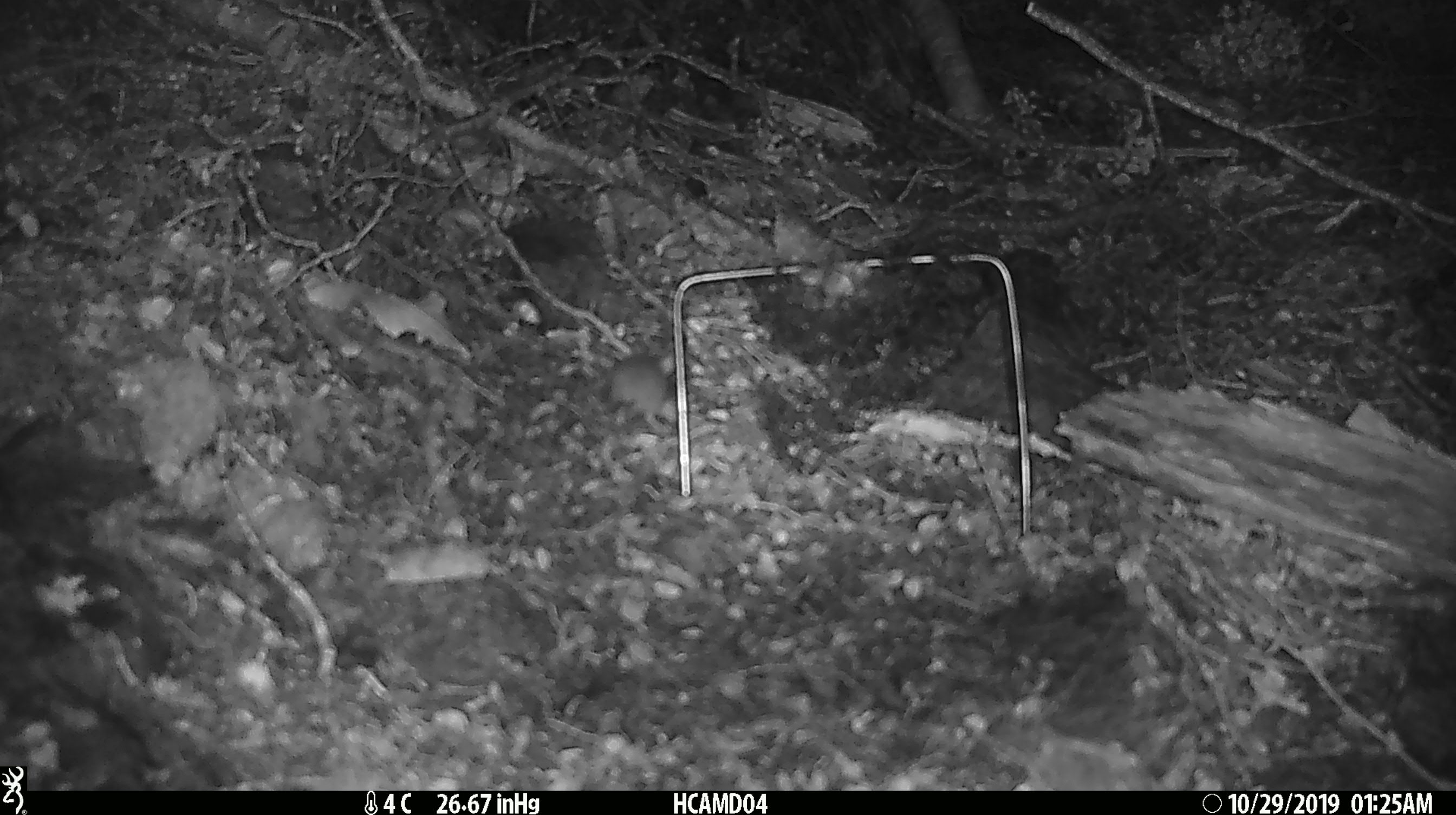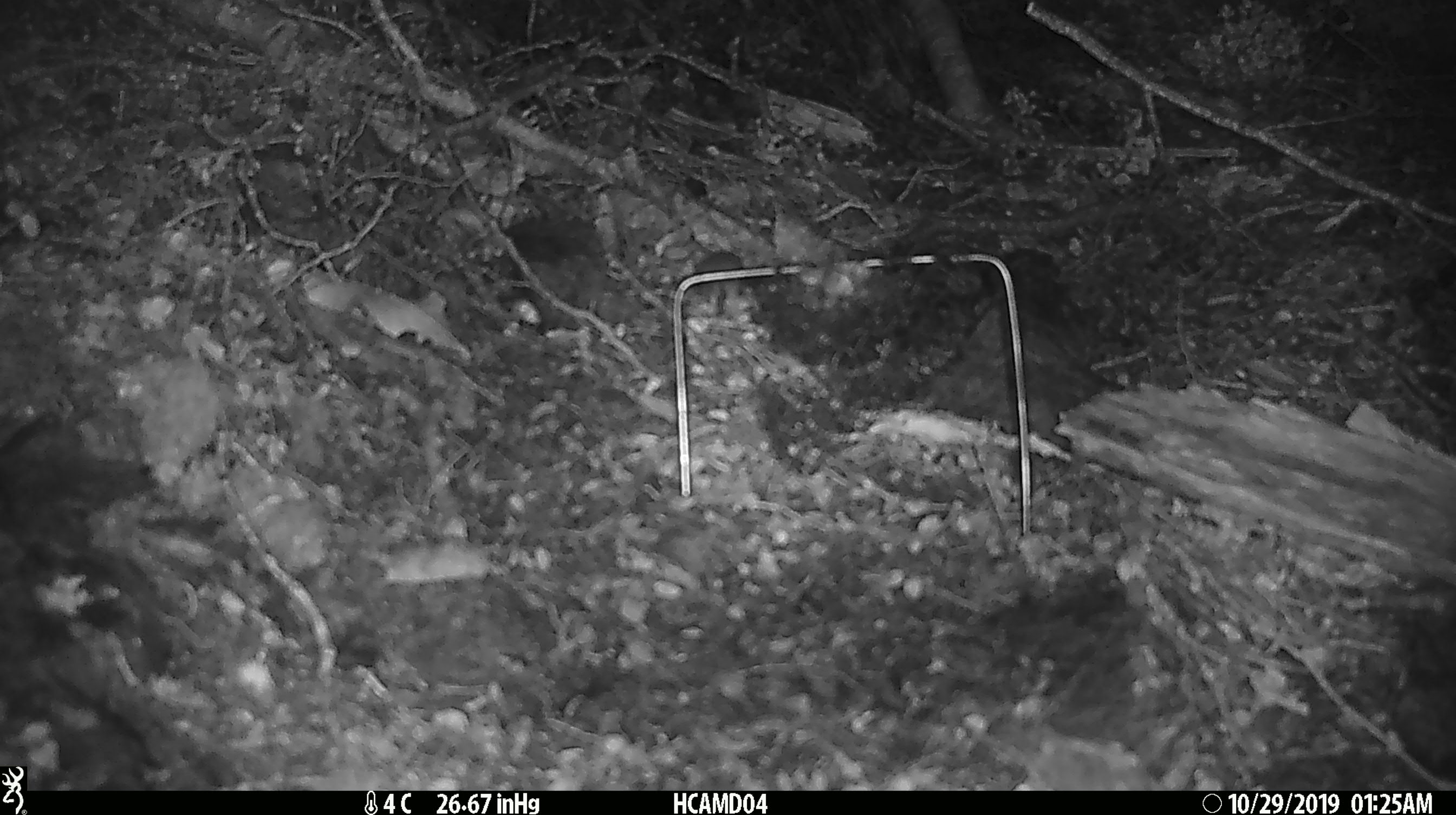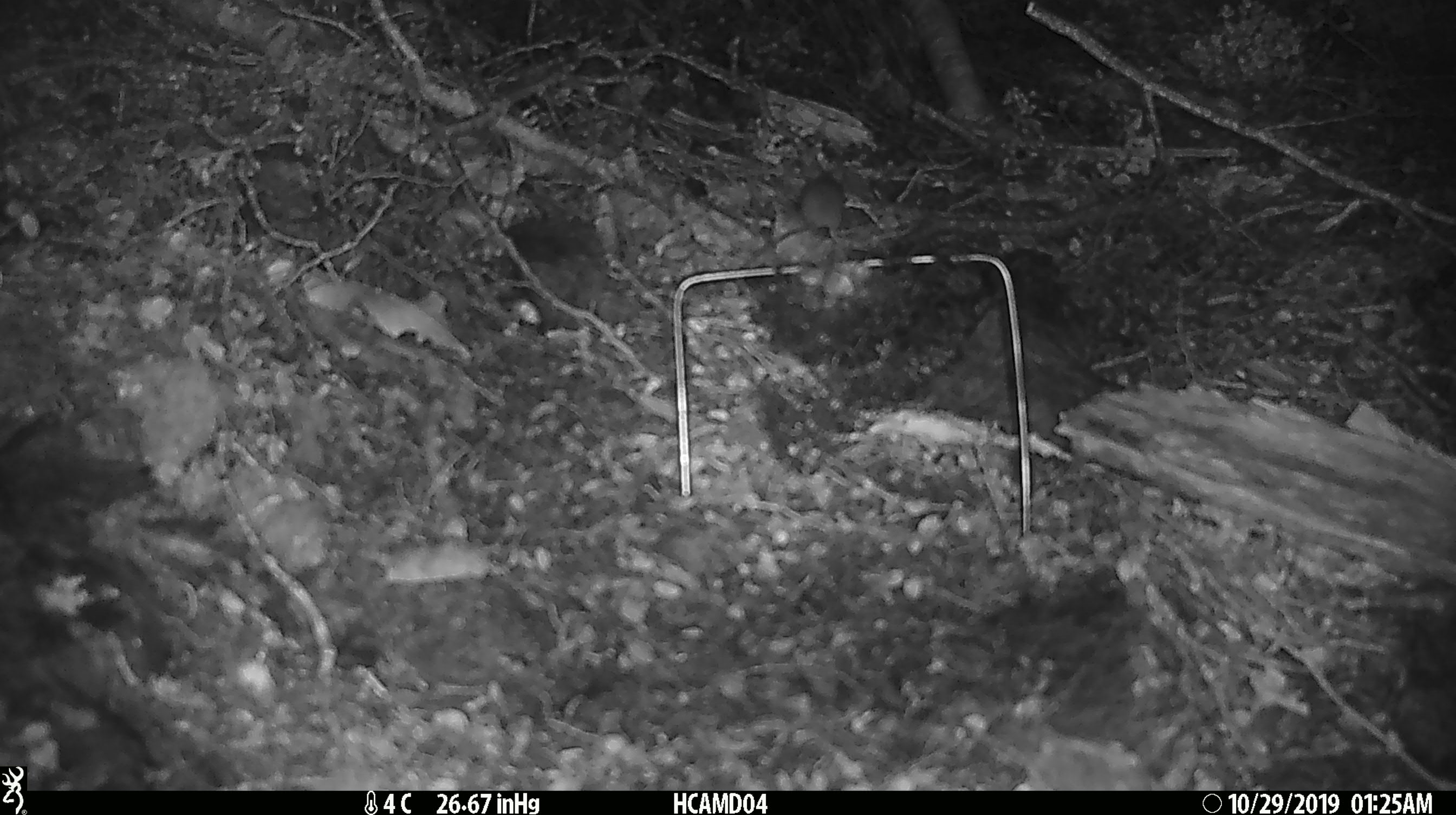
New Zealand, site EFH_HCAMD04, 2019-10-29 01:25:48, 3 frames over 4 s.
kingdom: Animalia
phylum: Chordata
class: Mammalia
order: Rodentia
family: Muridae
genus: Mus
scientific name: Mus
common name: mouse